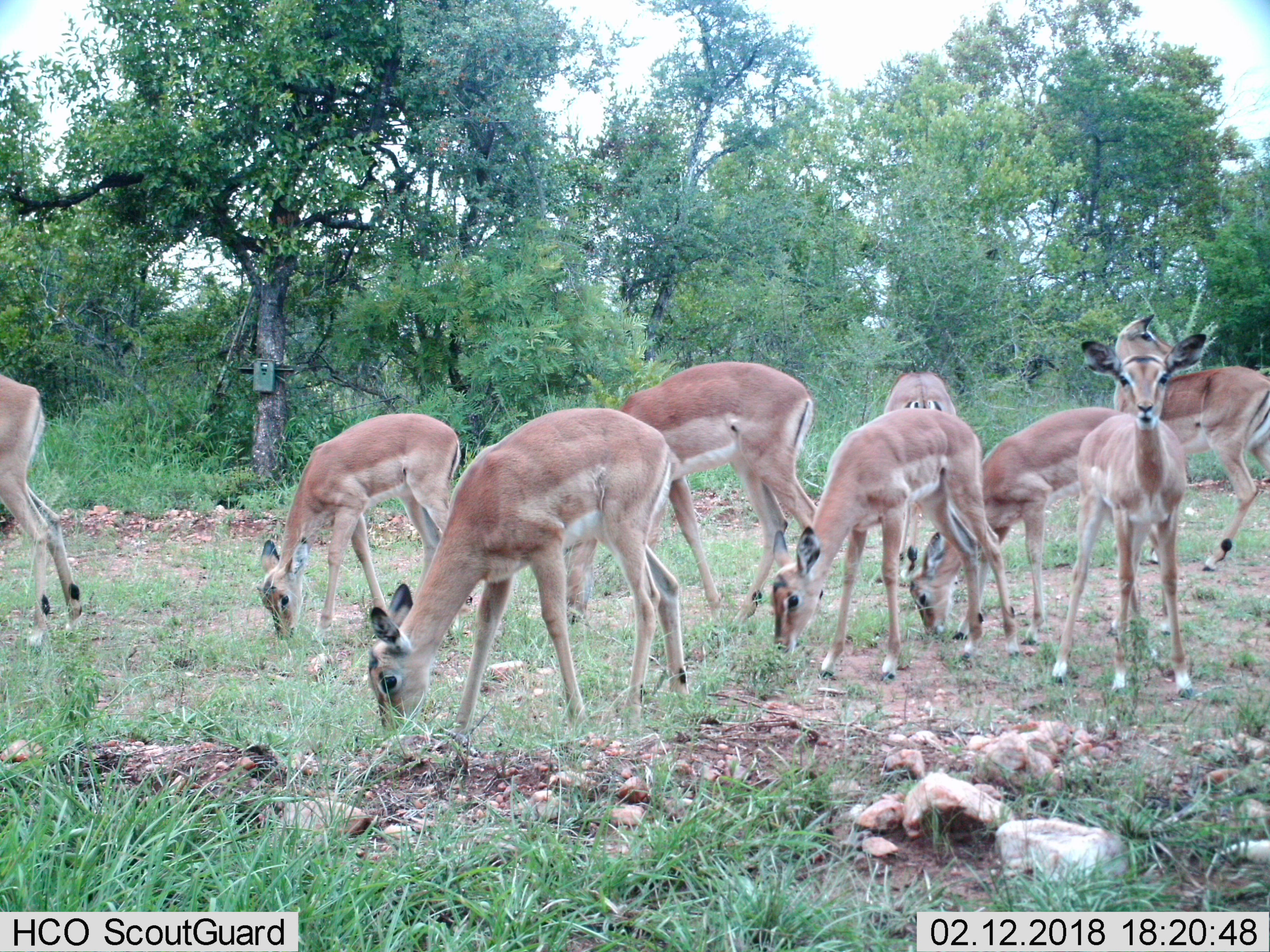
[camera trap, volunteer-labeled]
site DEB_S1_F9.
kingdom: Animalia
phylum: Chordata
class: Mammalia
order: Artiodactyla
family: Bovidae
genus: Aepyceros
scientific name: Aepyceros melampus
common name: impala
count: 9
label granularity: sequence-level